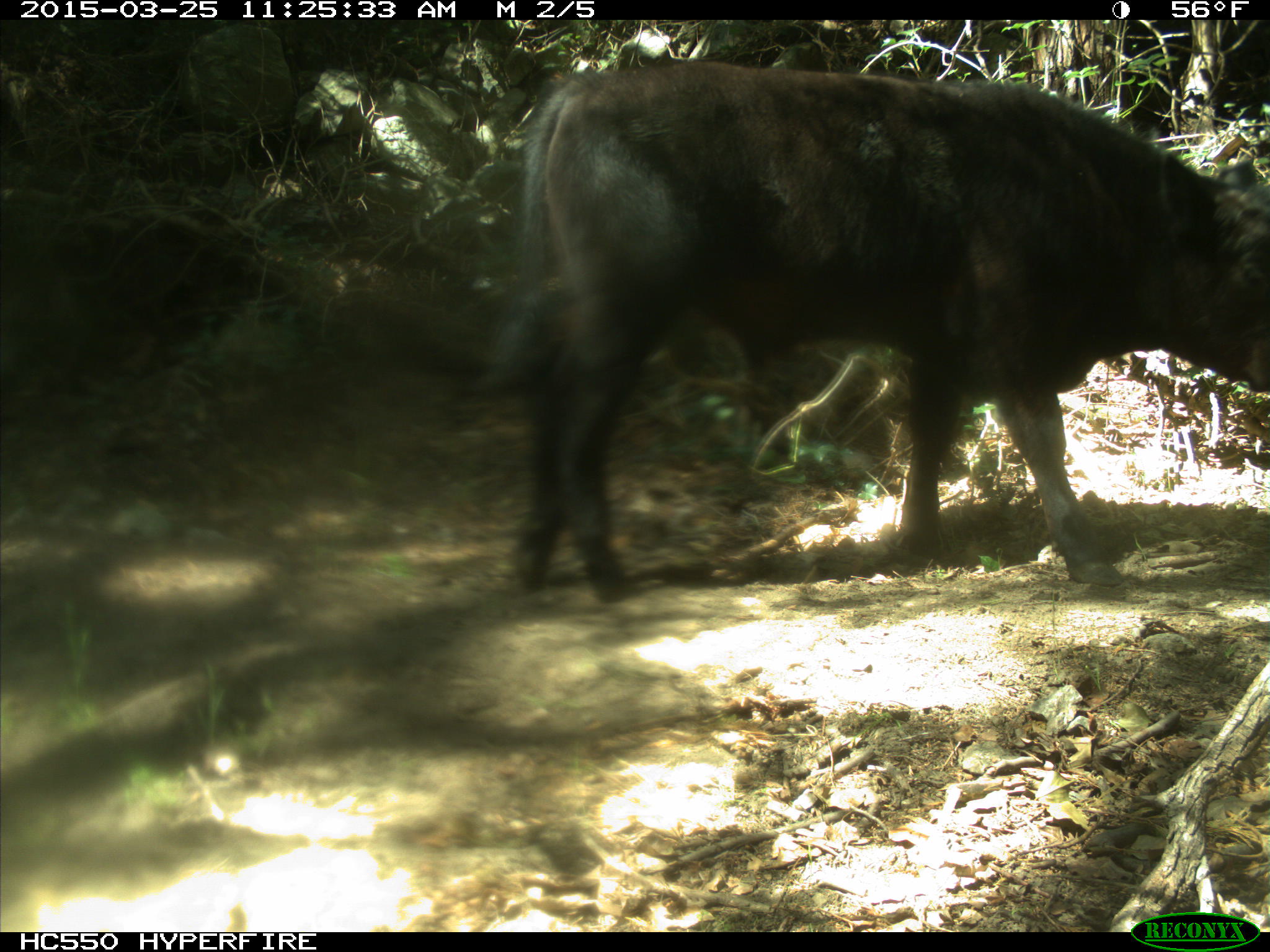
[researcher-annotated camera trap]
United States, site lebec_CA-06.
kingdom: Animalia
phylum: Chordata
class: Mammalia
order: Artiodactyla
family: Bovidae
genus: Bos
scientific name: Bos taurus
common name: domestic cow